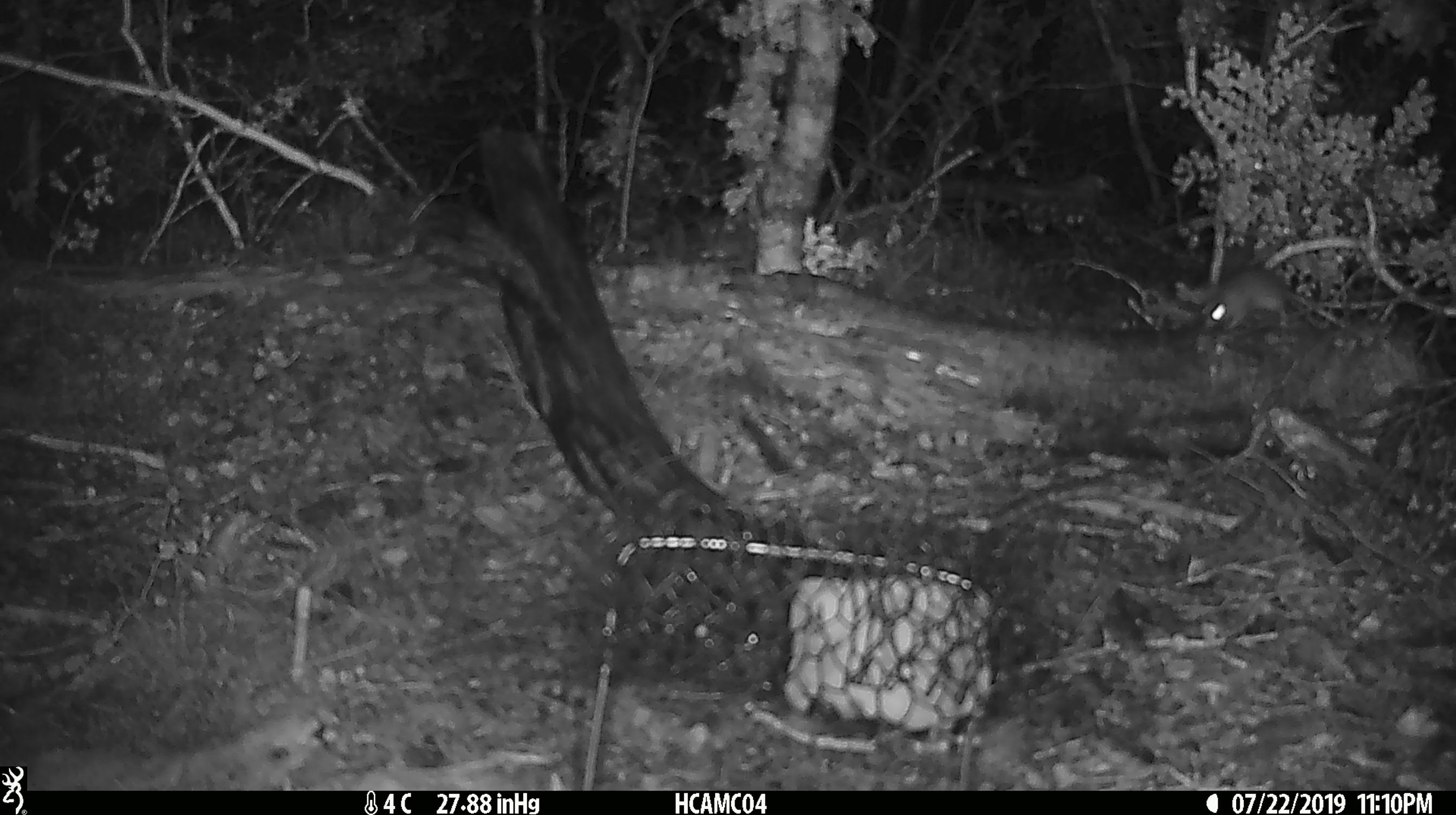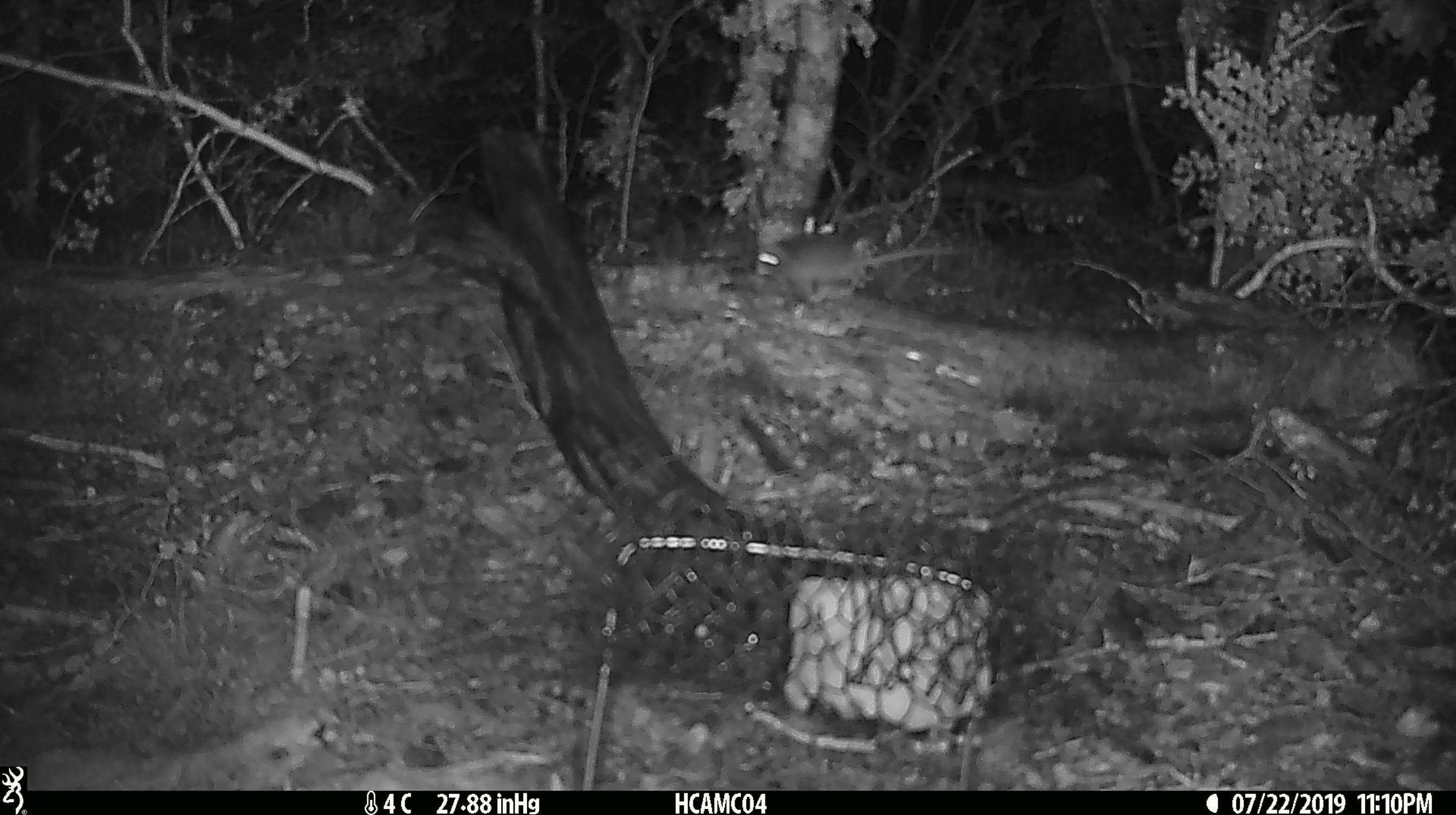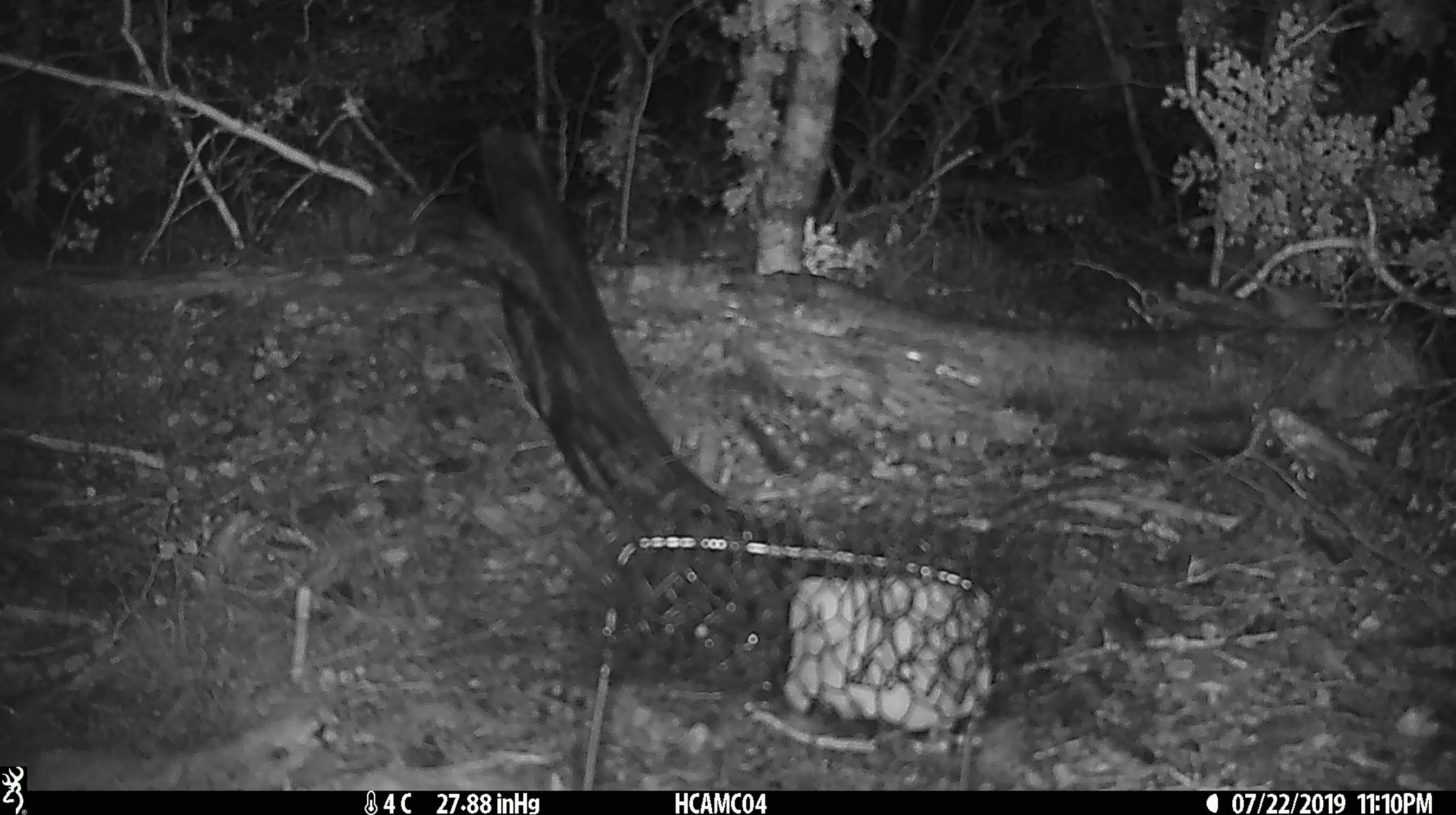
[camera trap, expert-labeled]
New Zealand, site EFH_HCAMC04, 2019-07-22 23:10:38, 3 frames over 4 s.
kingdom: Animalia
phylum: Chordata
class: Mammalia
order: Rodentia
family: Muridae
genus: Mus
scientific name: Mus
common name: mouse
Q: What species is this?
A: Mouse (Mus).